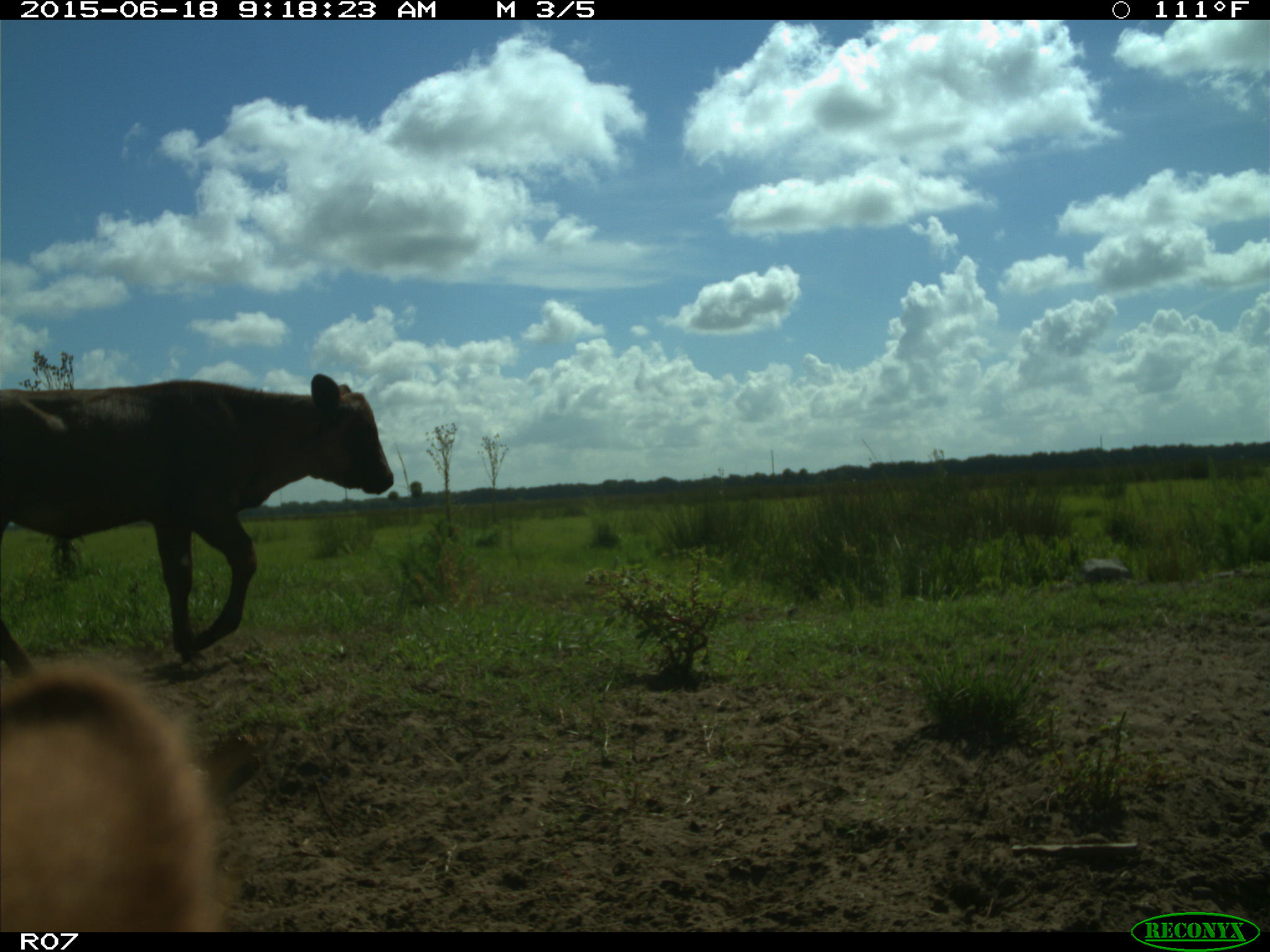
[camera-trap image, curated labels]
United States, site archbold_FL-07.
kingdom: Animalia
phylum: Chordata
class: Mammalia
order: Artiodactyla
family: Bovidae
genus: Bos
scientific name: Bos taurus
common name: domestic cow